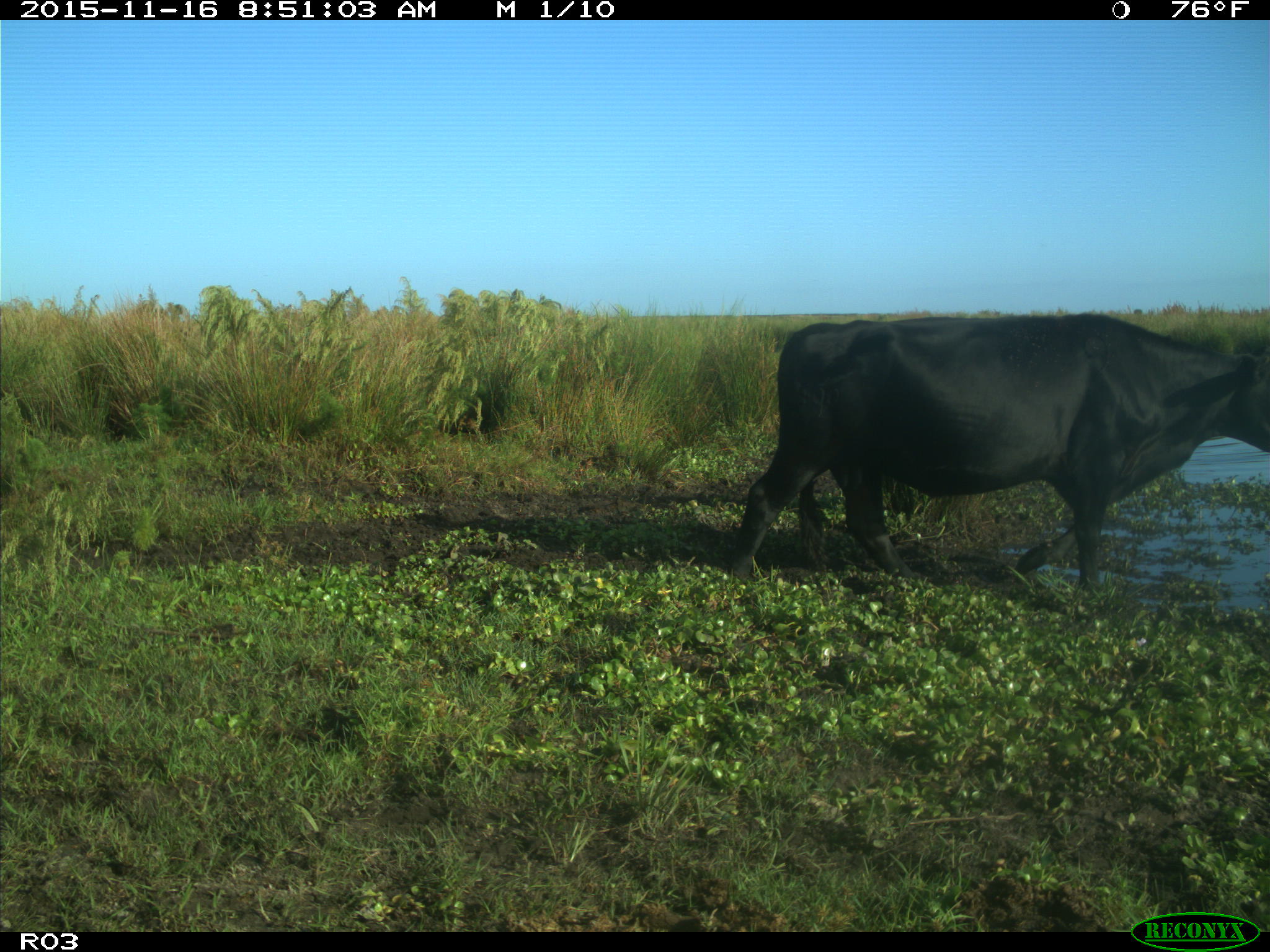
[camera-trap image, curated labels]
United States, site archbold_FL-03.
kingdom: Animalia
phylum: Chordata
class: Mammalia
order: Artiodactyla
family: Bovidae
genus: Bos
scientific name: Bos taurus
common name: domestic cow